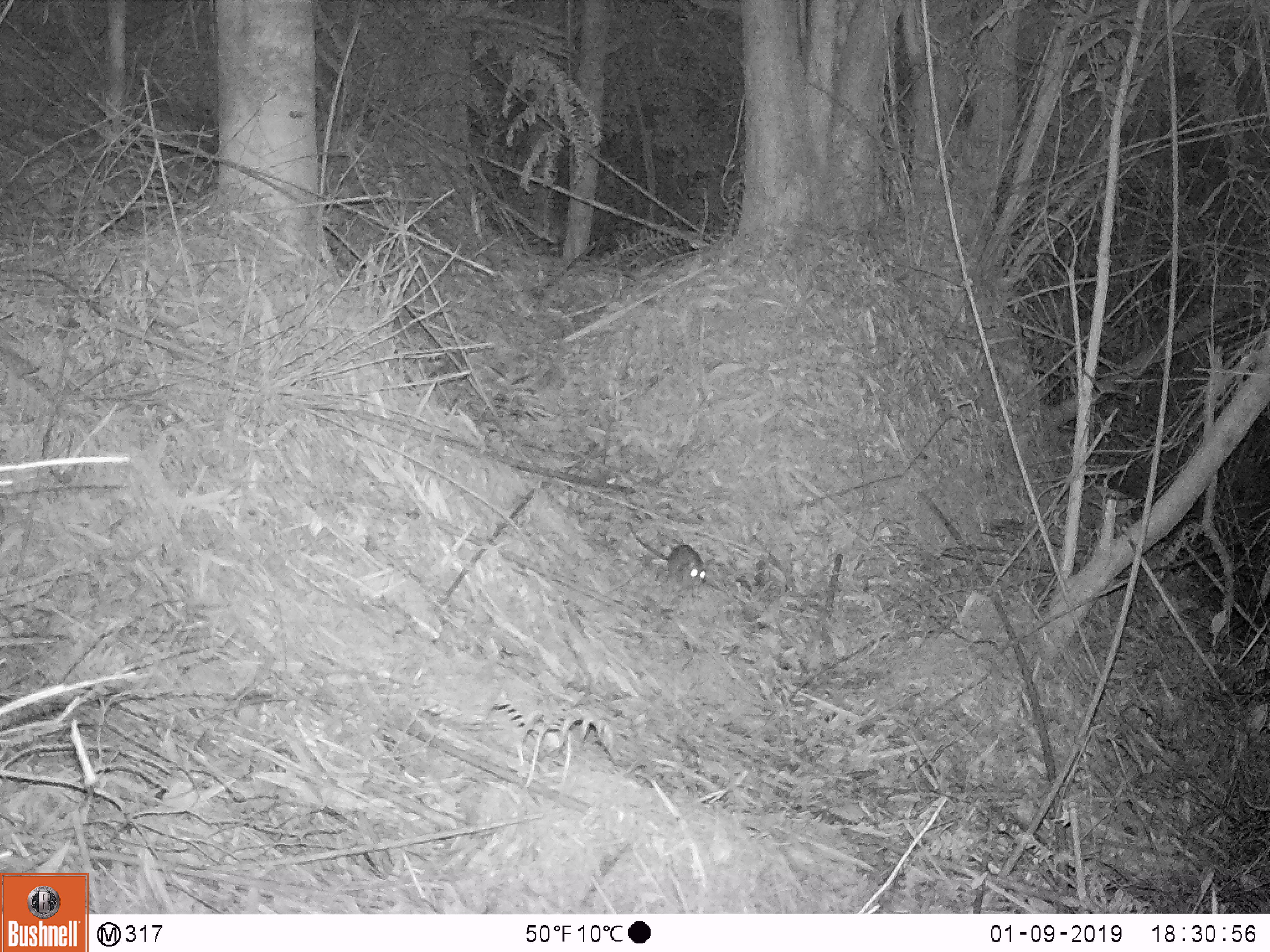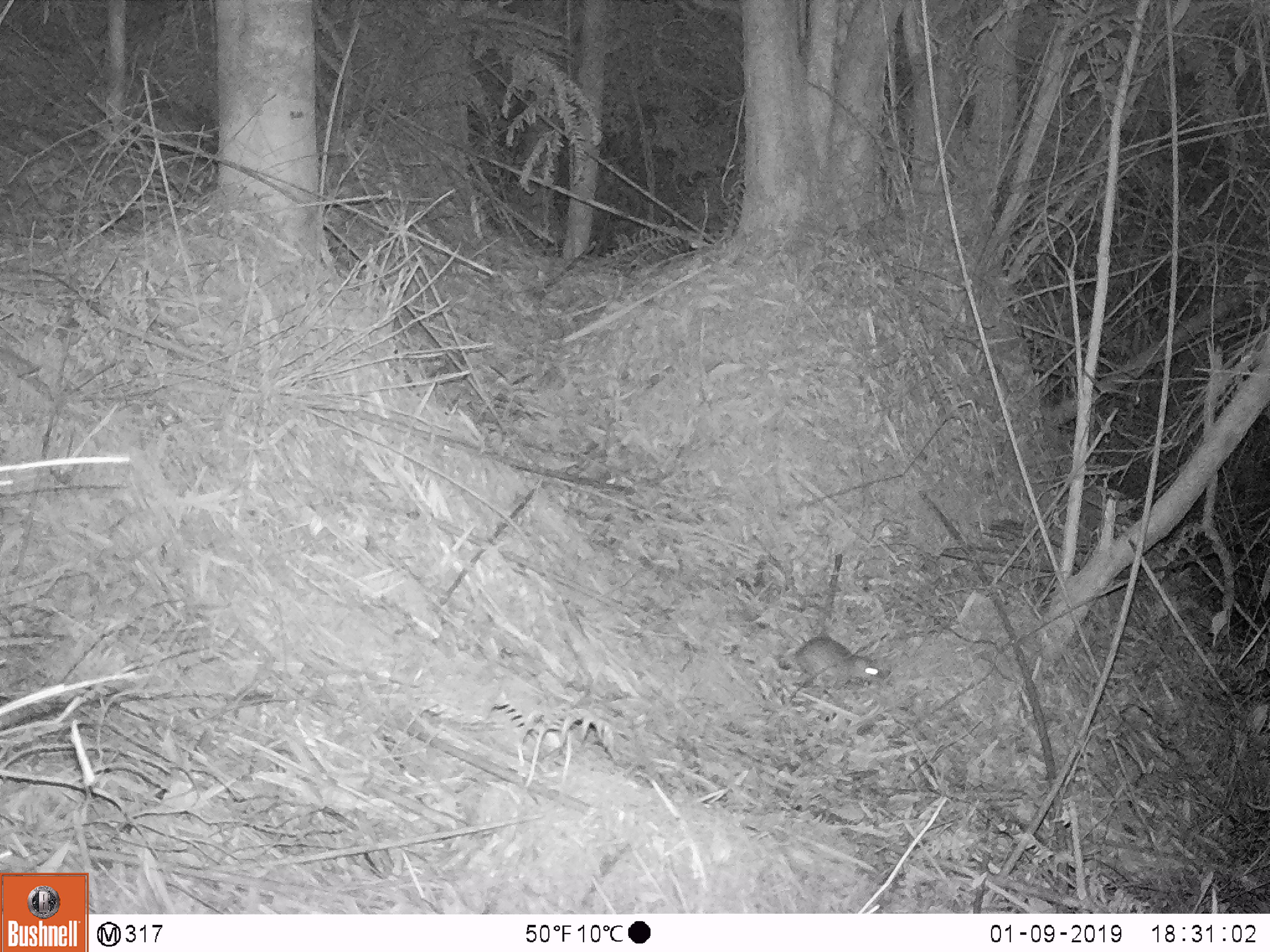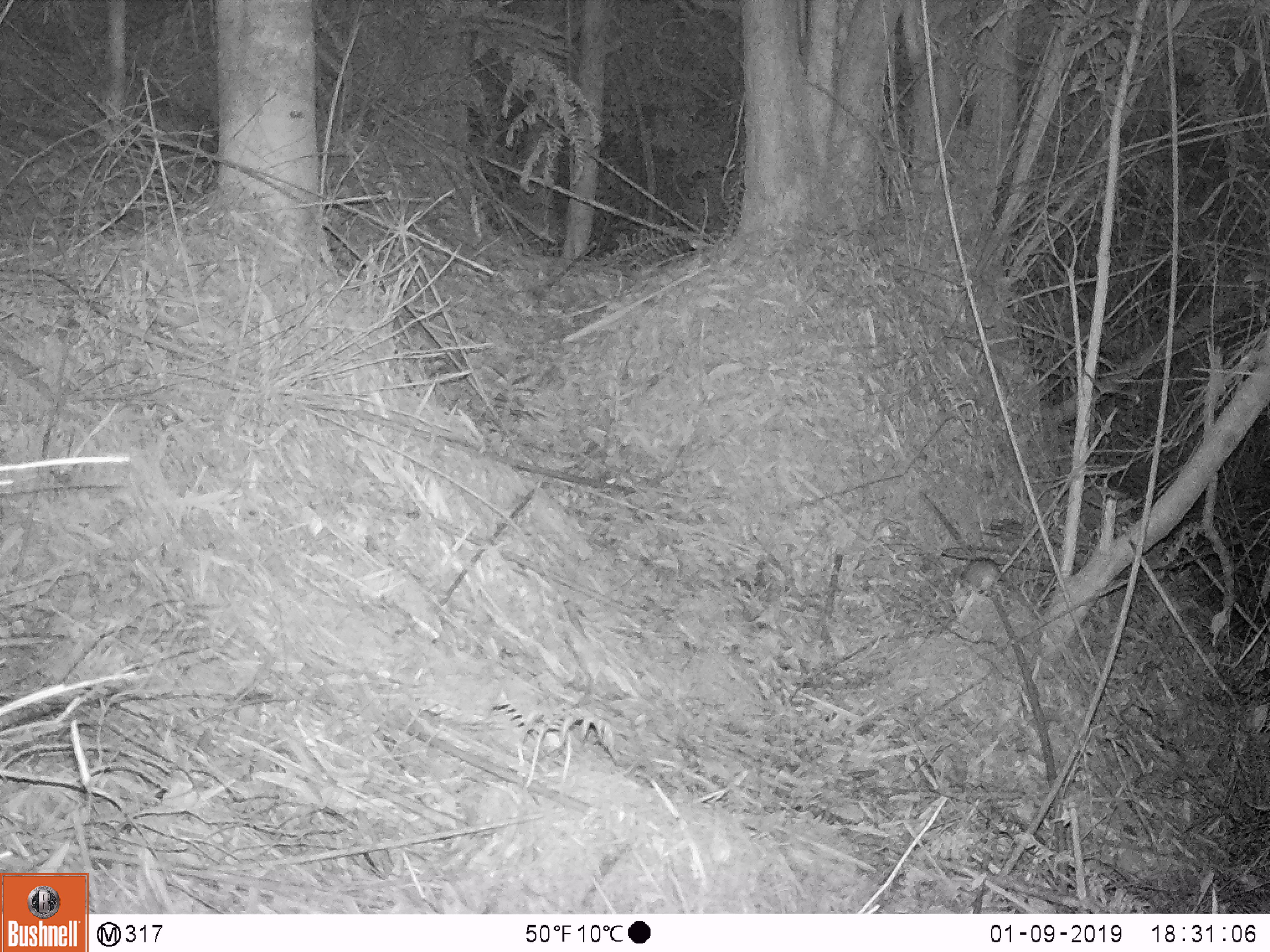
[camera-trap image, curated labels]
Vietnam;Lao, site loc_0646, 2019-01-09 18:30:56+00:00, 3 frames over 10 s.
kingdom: Animalia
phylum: Chordata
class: Mammalia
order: Rodentia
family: Muridae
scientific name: Muridae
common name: old-world mice and rats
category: unidentified murid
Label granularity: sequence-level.